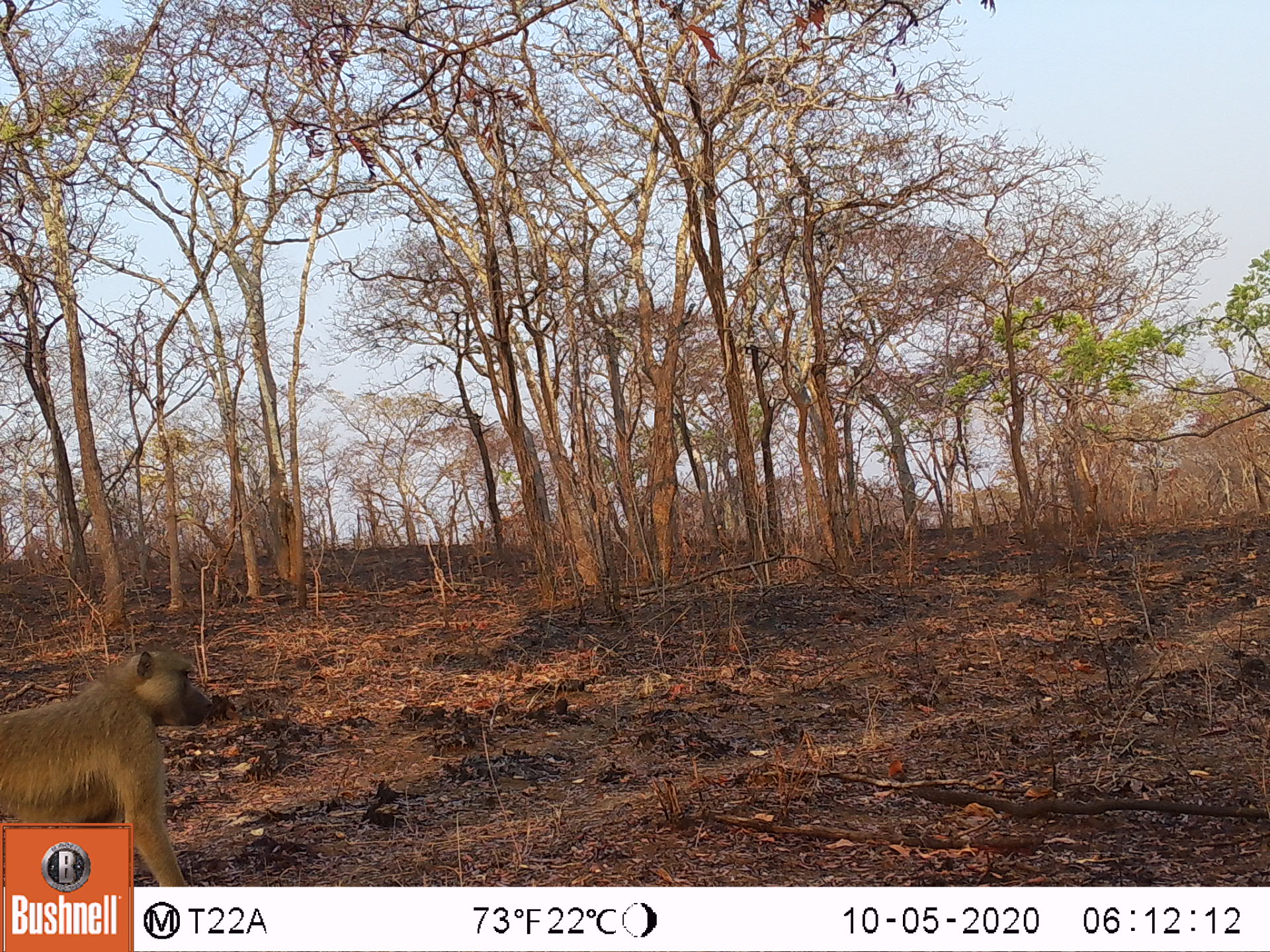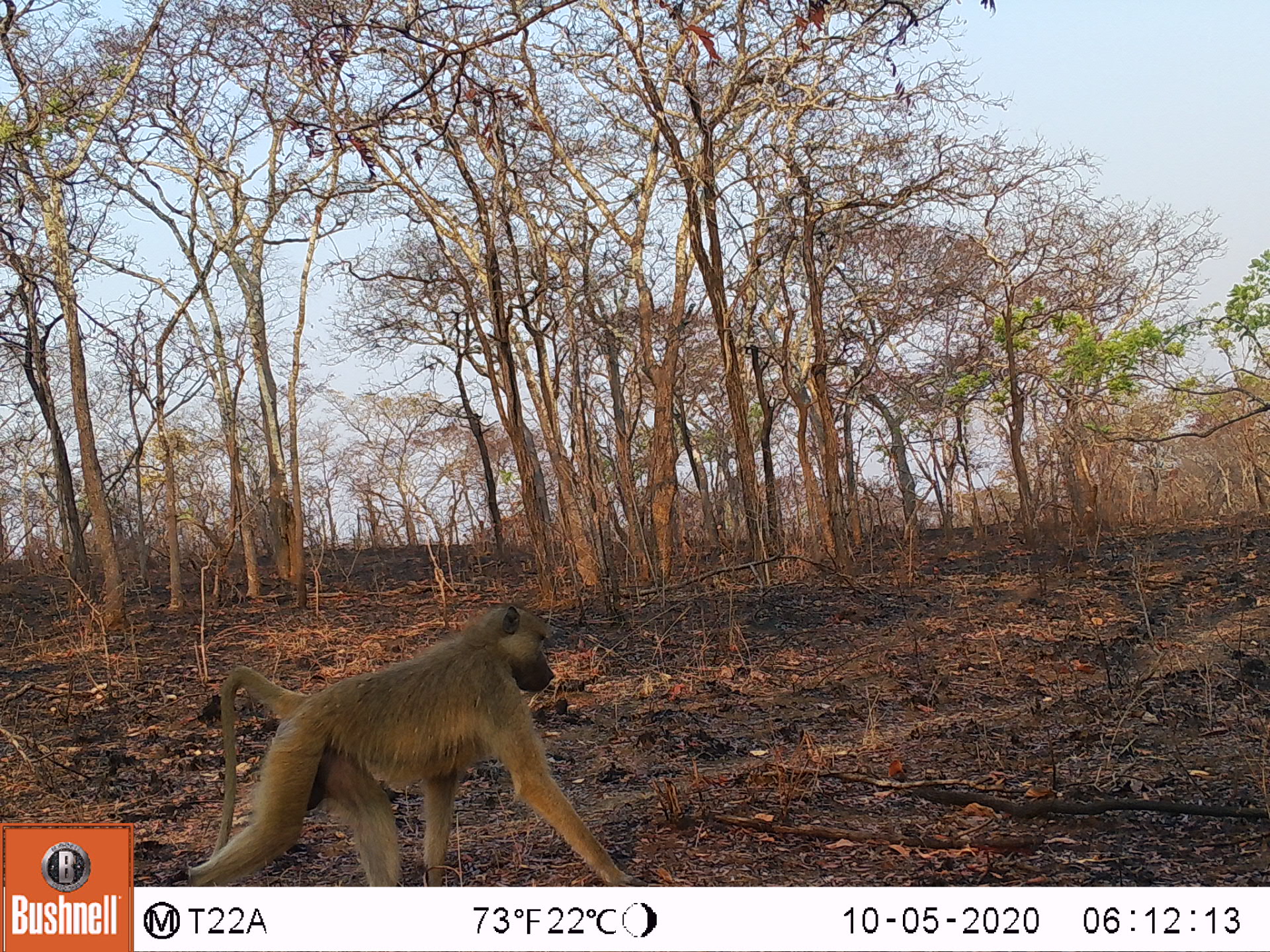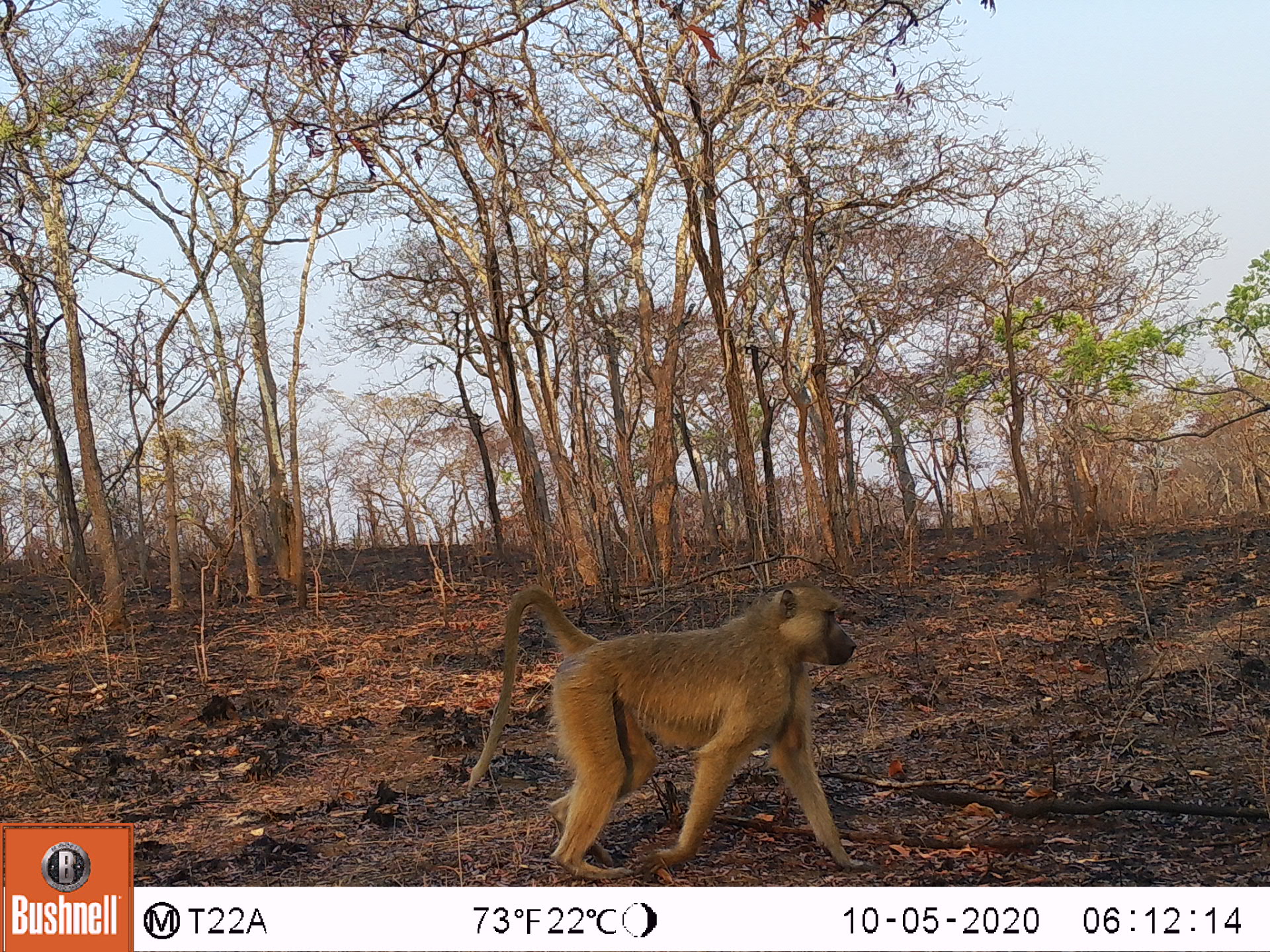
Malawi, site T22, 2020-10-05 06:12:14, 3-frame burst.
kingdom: Animalia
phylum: Chordata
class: Mammalia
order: Primates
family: Cercopithecidae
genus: Papio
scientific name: Papio cynocephalus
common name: yellow baboon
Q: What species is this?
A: Yellow baboon (Papio cynocephalus).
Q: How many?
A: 1.